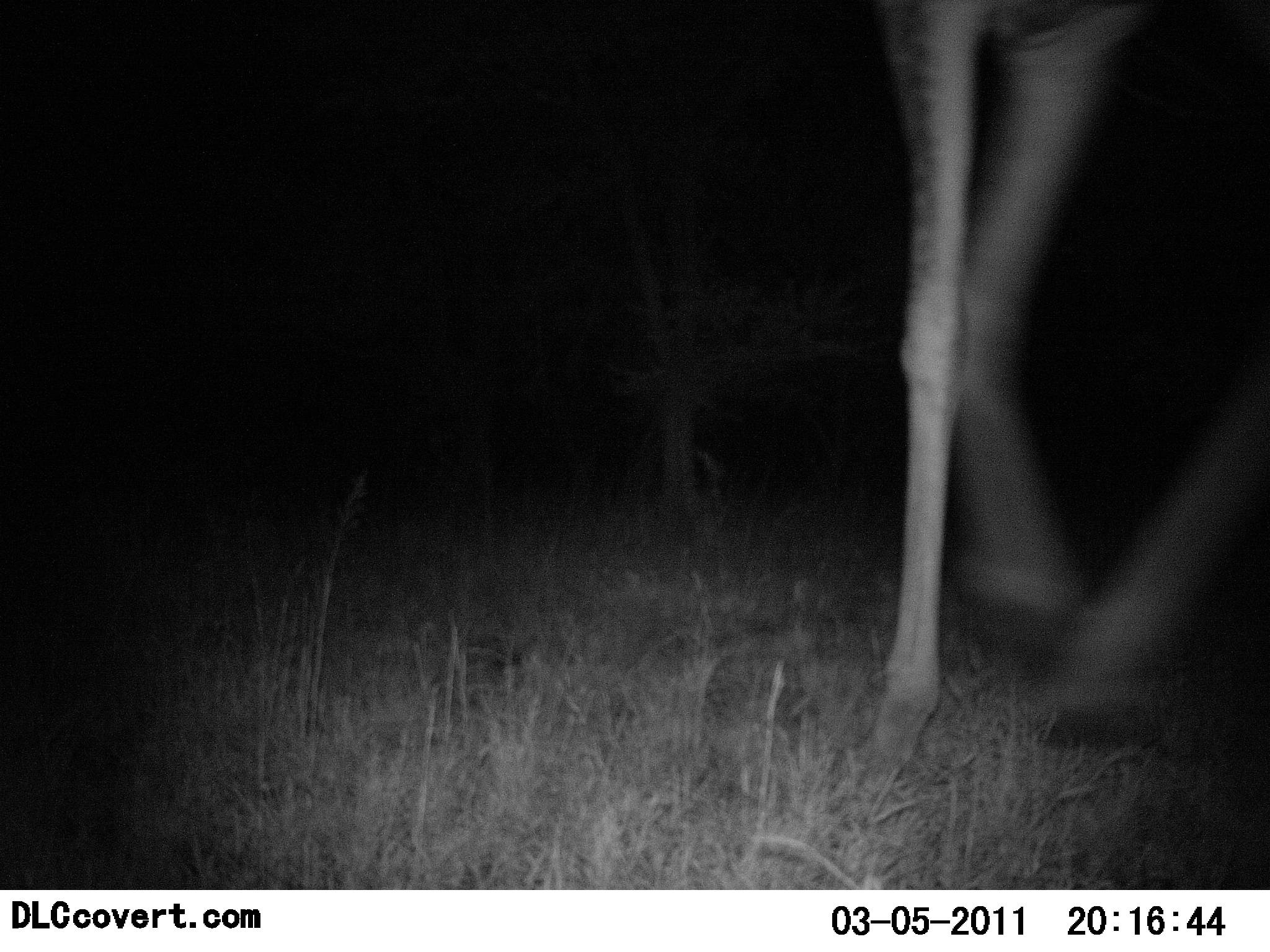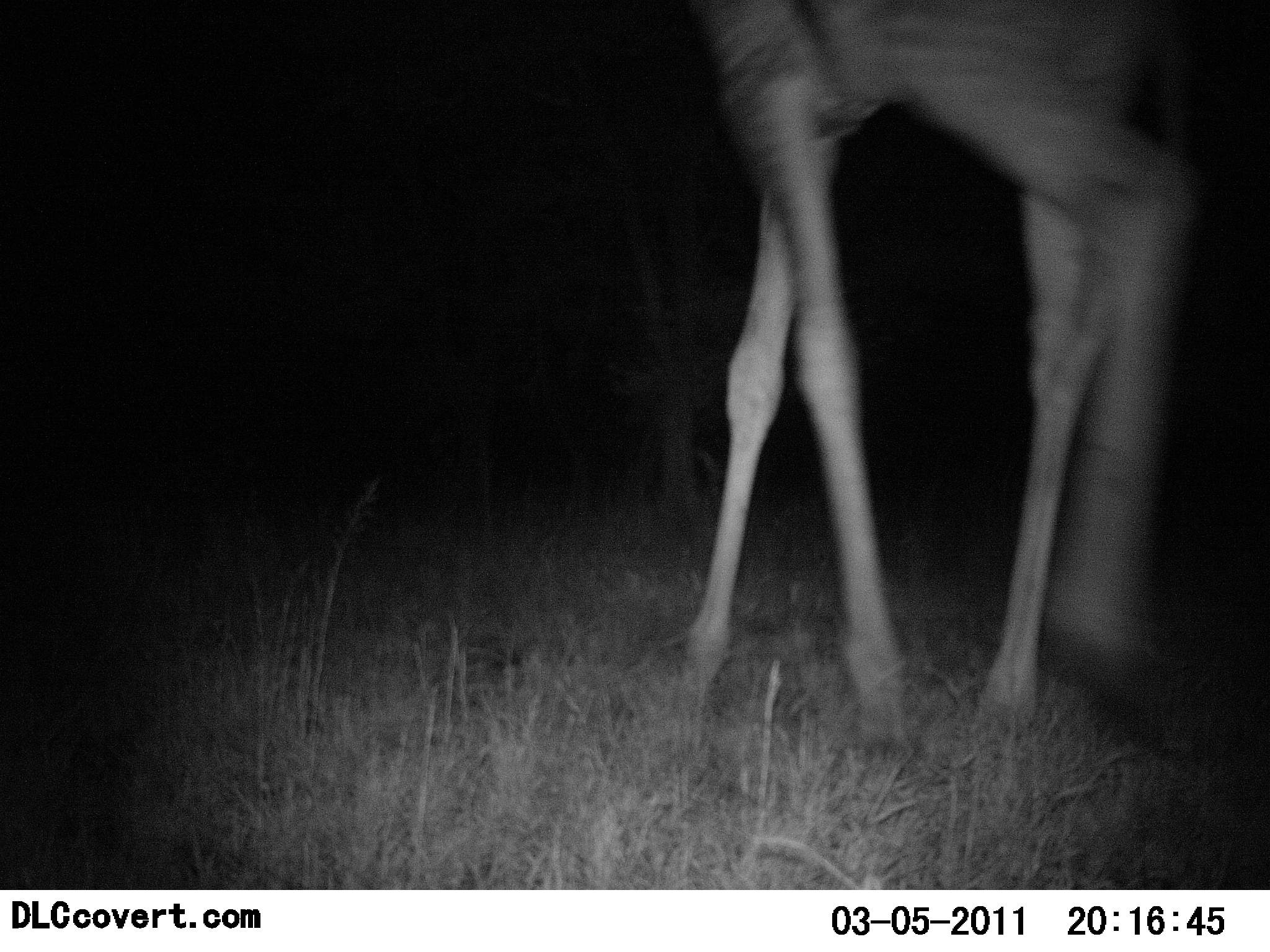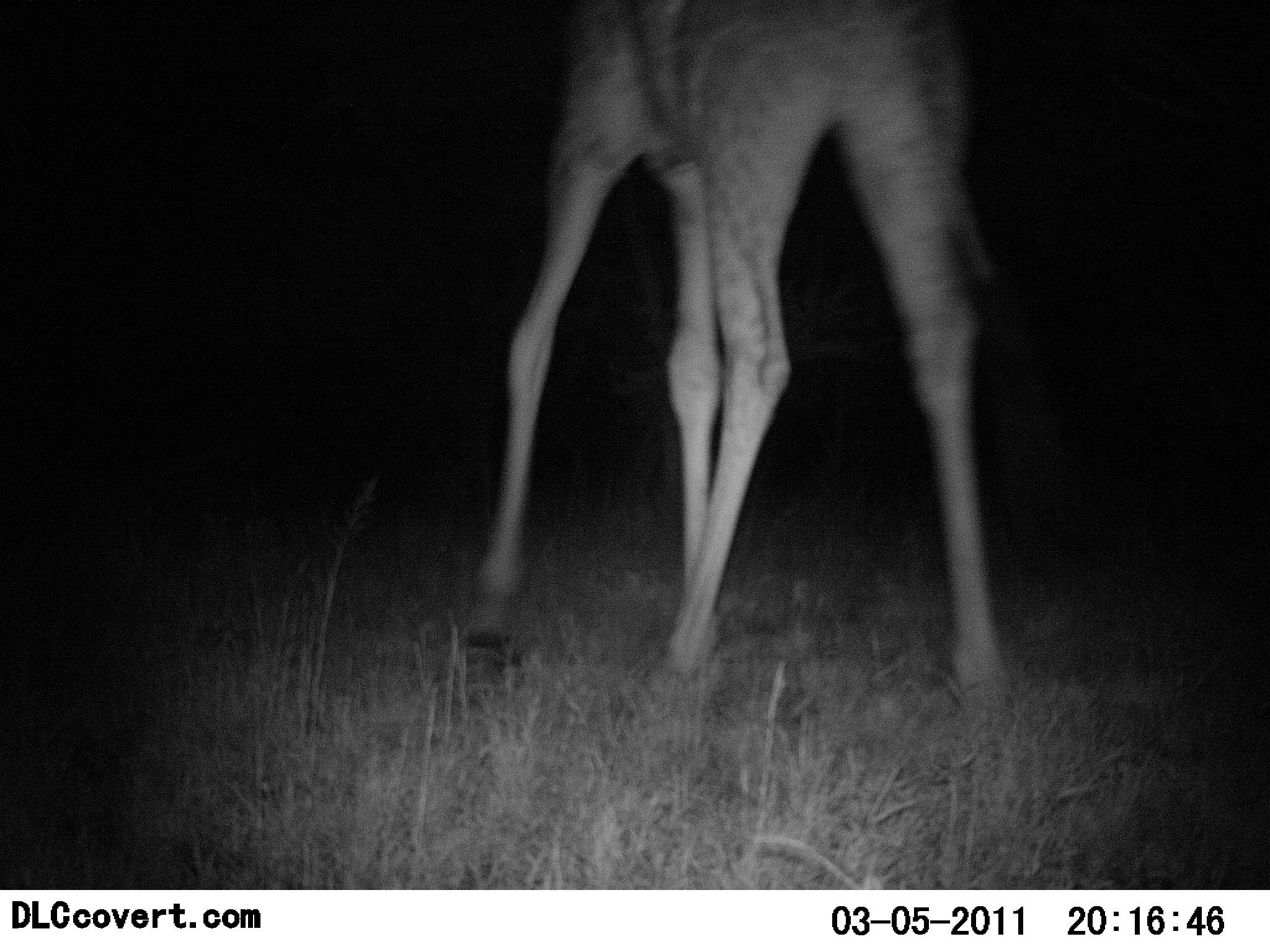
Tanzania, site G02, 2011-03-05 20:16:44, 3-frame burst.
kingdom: Animalia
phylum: Chordata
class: Mammalia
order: Artiodactyla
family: Giraffidae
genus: Giraffa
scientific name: Giraffa camelopardalis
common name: giraffe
Giraffe (Giraffa camelopardalis), count 1. Behavior (volunteer vote fractions): standing 9%, resting 0%, moving 100%, interacting 0%. Young present (vote fraction): 9%. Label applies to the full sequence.